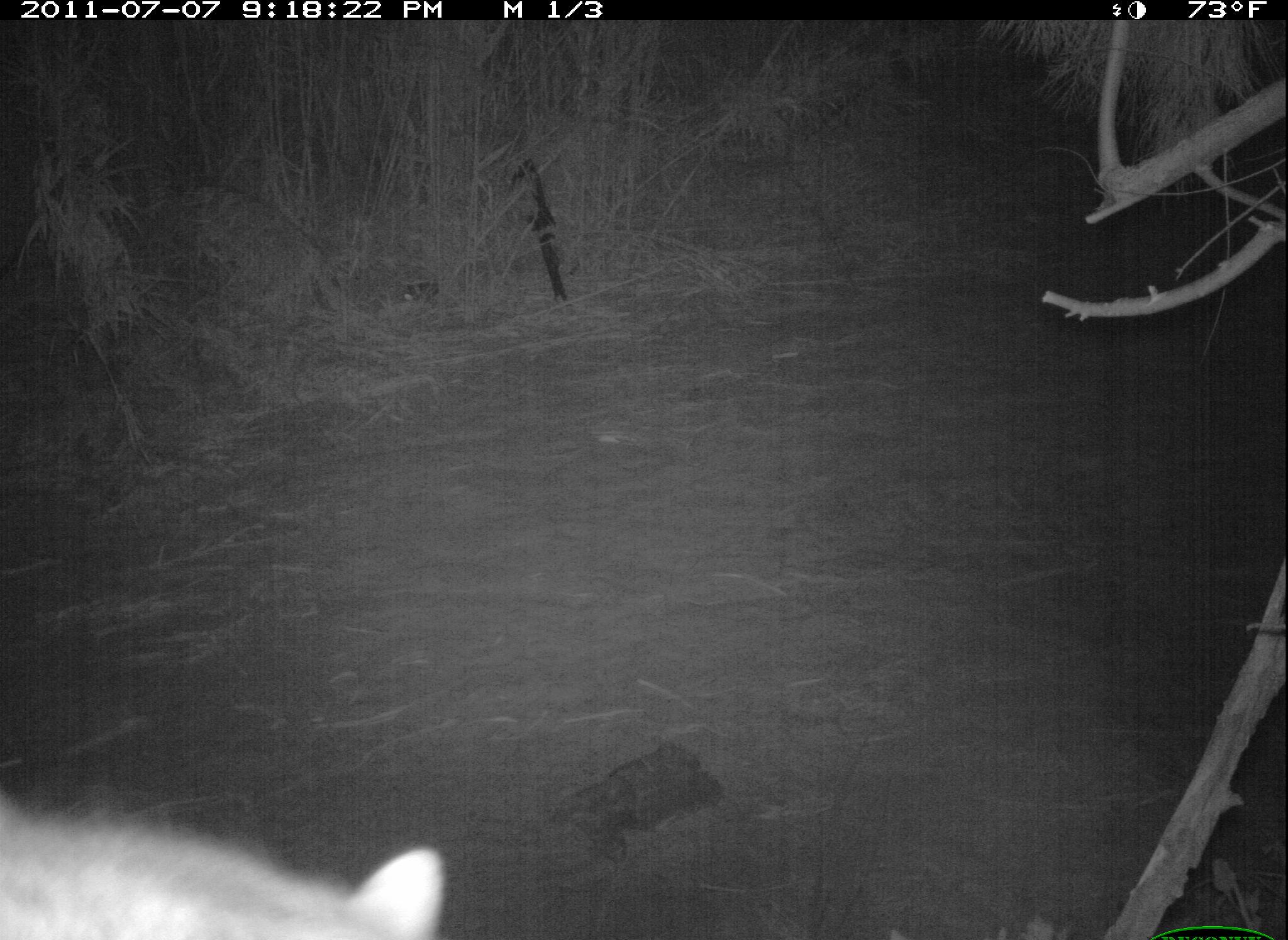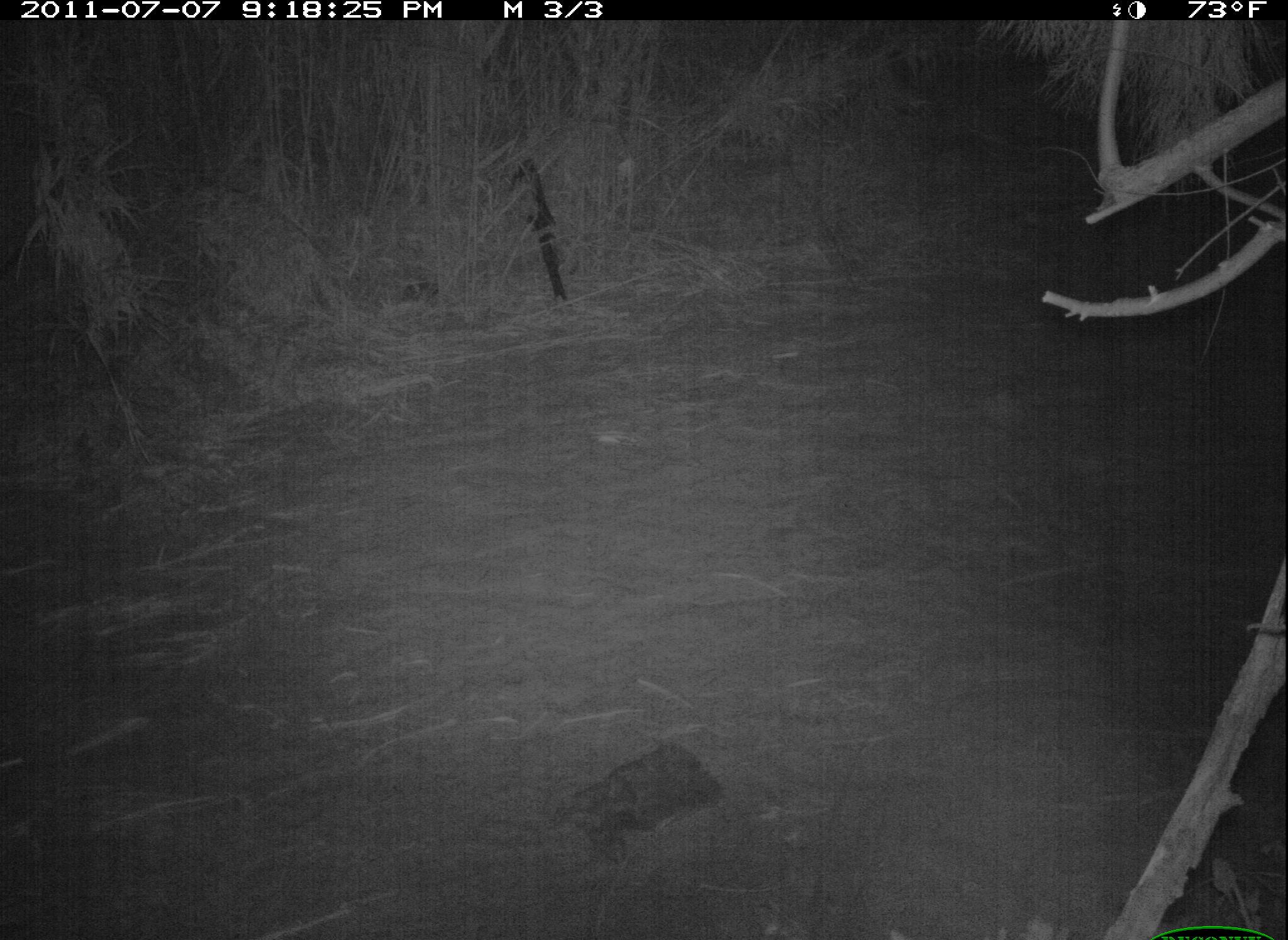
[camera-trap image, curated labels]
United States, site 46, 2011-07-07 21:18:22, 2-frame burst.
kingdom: Animalia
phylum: Chordata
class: Mammalia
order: Carnivora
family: Procyonidae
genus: Procyon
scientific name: Procyon lotor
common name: raccoon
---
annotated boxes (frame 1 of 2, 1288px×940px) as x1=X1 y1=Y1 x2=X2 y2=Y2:
raccoon: x1=0 y1=765 x2=474 y2=940